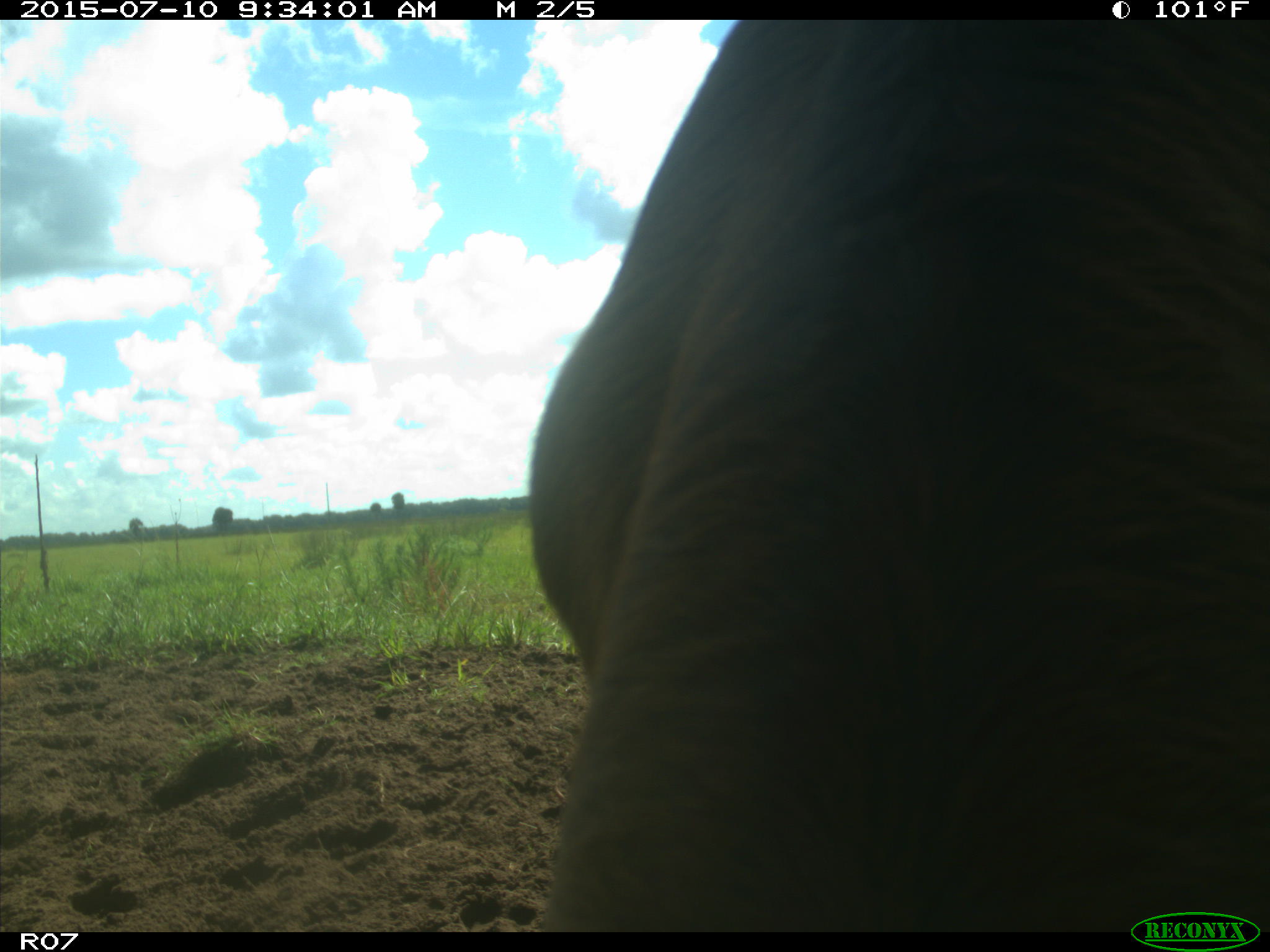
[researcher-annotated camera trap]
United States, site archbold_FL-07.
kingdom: Animalia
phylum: Chordata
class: Mammalia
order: Artiodactyla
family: Bovidae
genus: Bos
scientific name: Bos taurus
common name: domestic cow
Bos taurus (domestic cow).